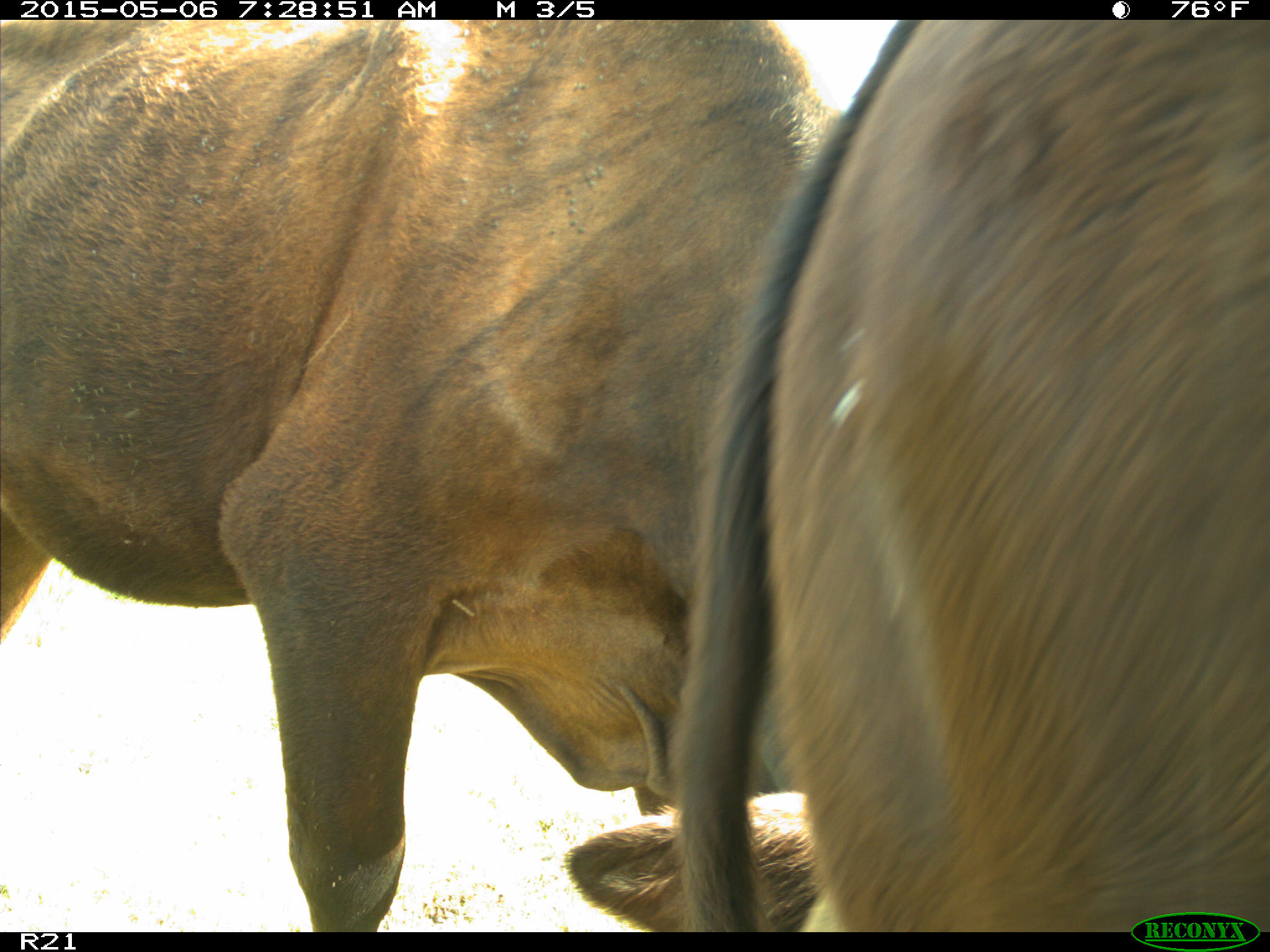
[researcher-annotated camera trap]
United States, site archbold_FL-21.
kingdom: Animalia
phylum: Chordata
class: Mammalia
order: Artiodactyla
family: Bovidae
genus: Bos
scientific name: Bos taurus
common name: domestic cow